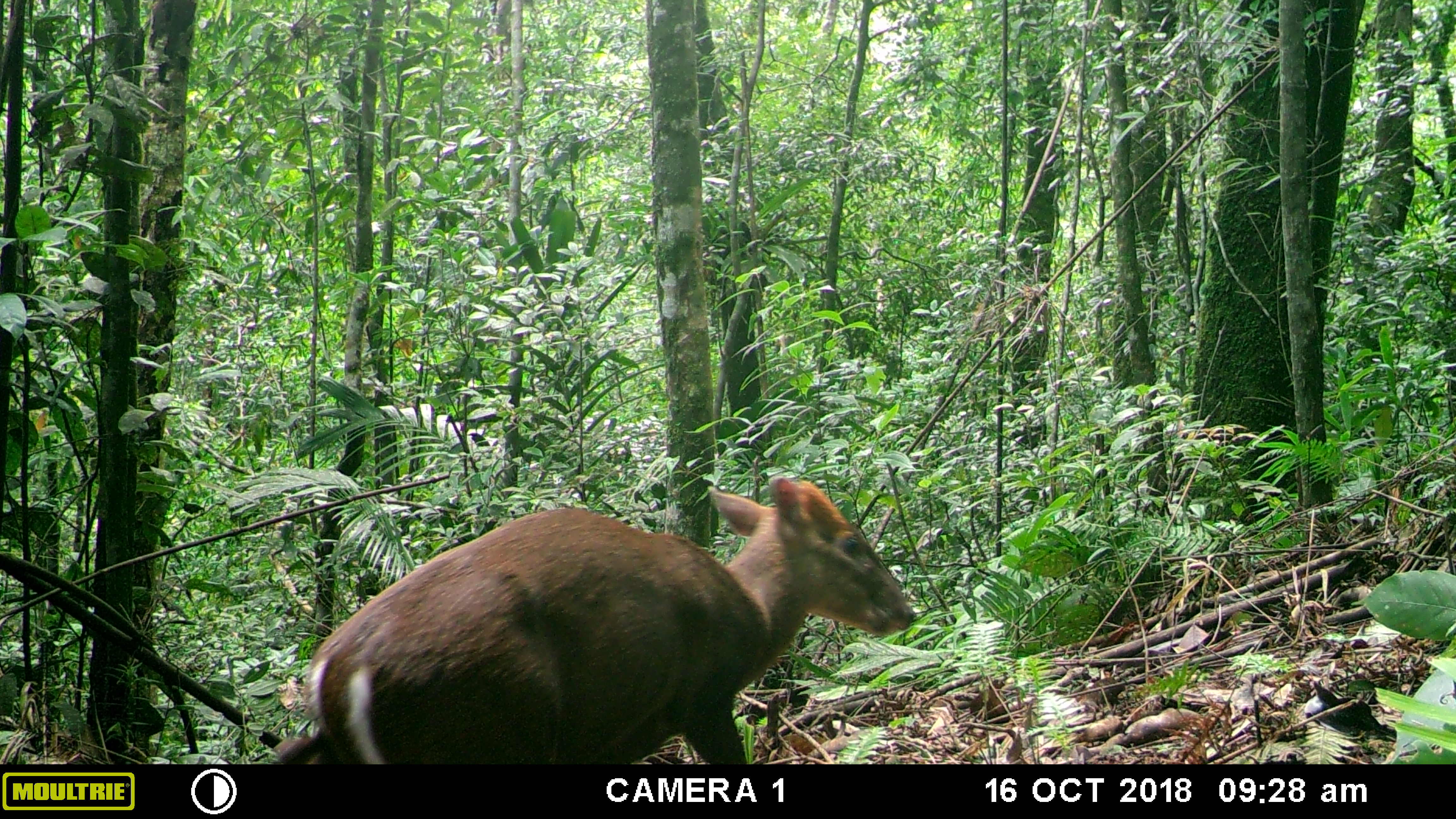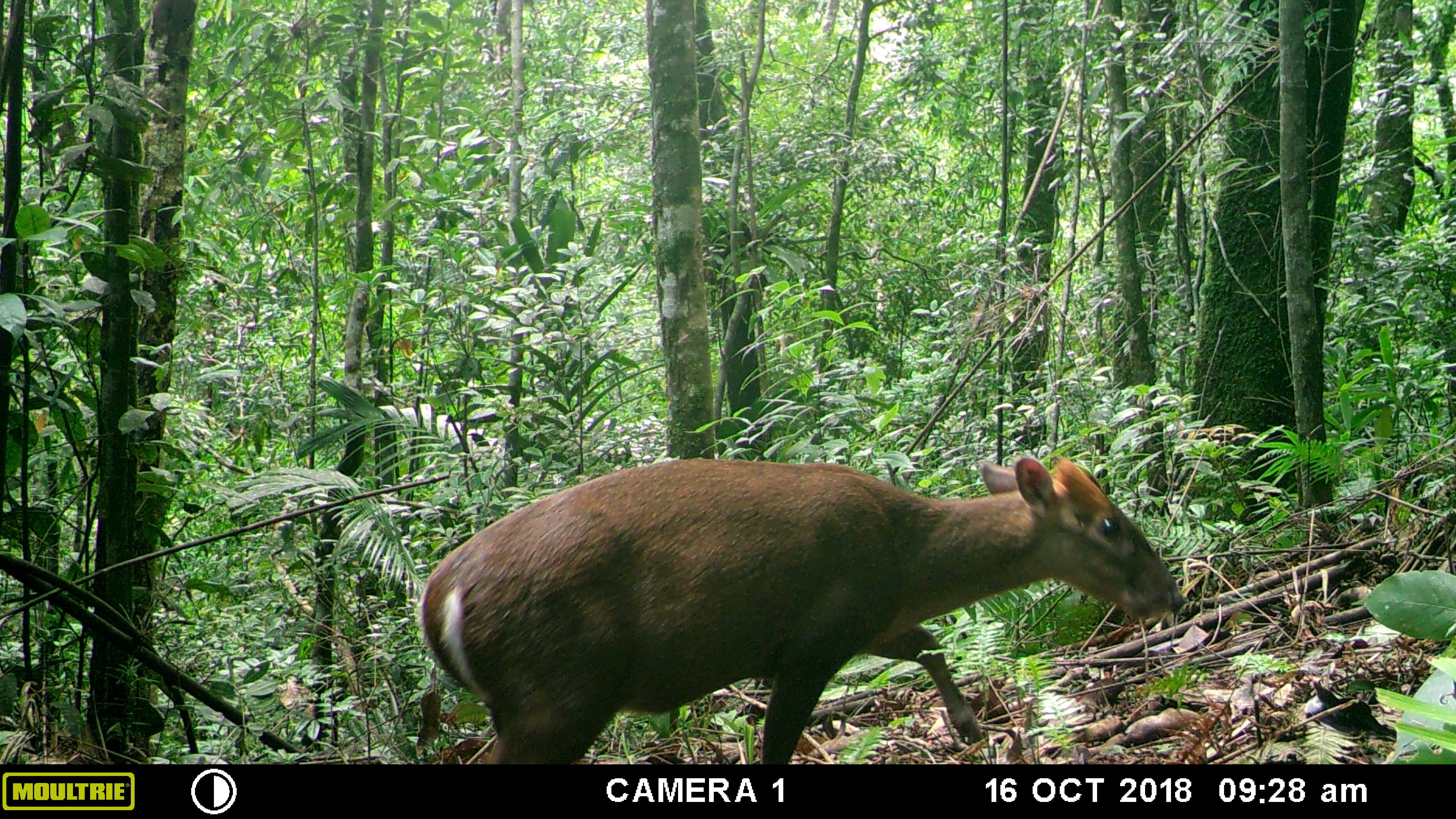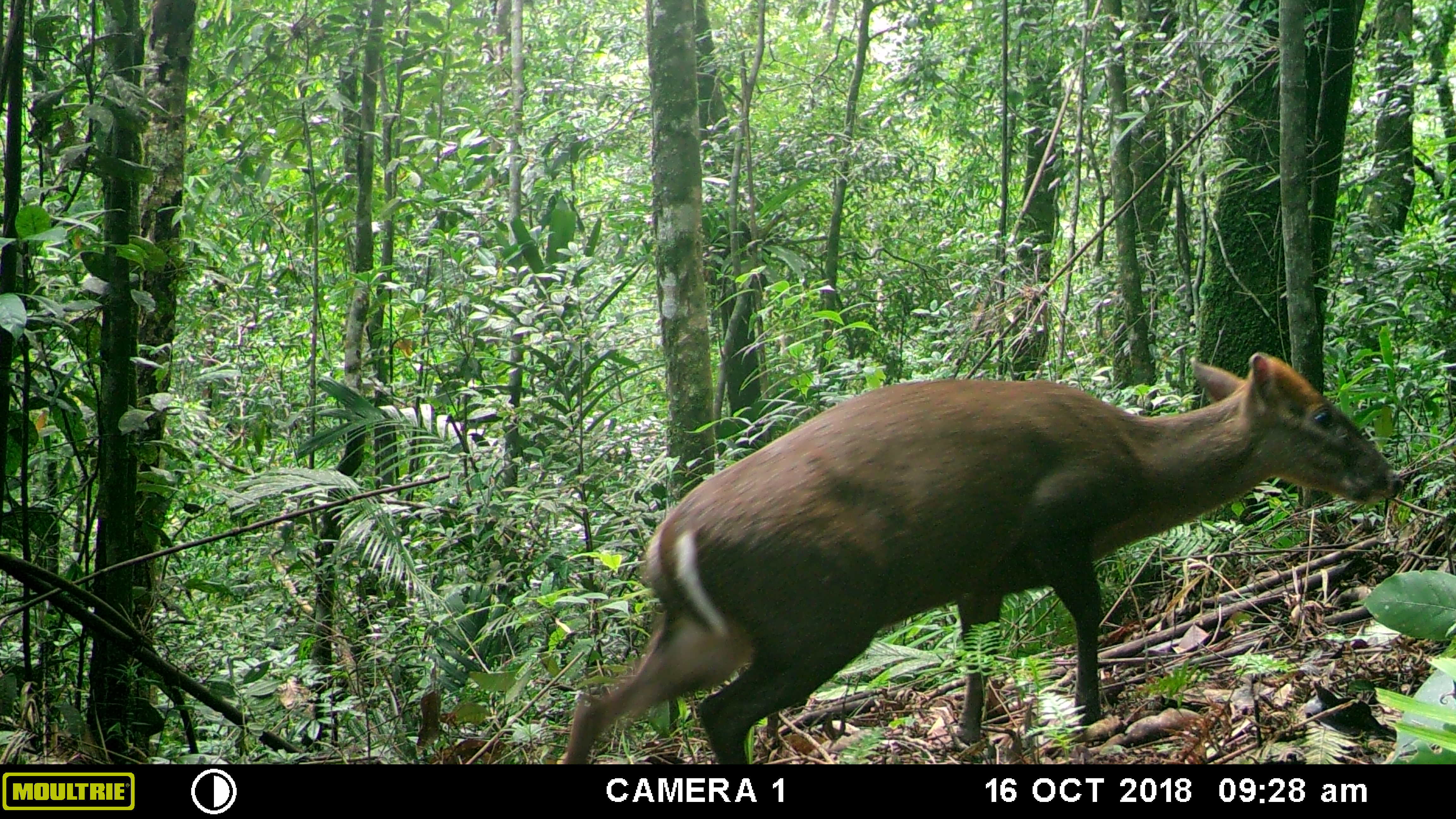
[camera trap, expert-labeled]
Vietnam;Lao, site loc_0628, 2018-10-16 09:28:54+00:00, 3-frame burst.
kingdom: Animalia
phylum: Chordata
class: Mammalia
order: Artiodactyla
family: Cervidae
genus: Muntiacus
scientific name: Muntiacus rooseveltorum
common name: roosevelt's muntjac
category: roosevelts muntjac group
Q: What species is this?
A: Roosevelts muntjac group (roosevelt's muntjac) (Muntiacus rooseveltorum).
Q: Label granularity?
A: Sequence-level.